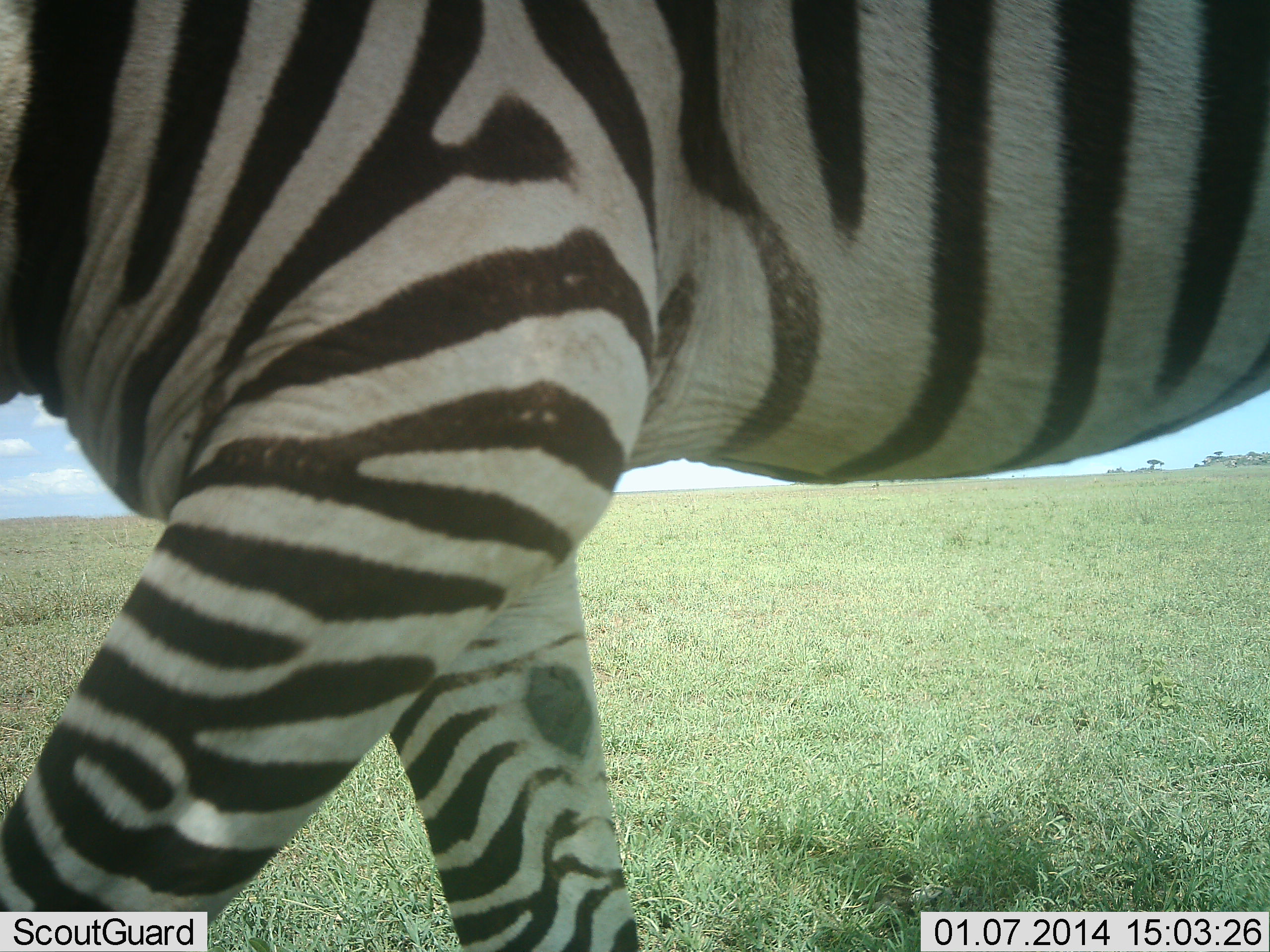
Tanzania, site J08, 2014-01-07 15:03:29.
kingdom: Animalia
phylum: Chordata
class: Mammalia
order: Perissodactyla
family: Equidae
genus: Equus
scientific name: Equus quagga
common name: plains zebra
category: zebra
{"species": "zebra (plains zebra) (Equus quagga)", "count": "1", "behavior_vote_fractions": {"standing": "20%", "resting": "0%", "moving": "80%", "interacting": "0%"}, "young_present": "0%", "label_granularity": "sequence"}